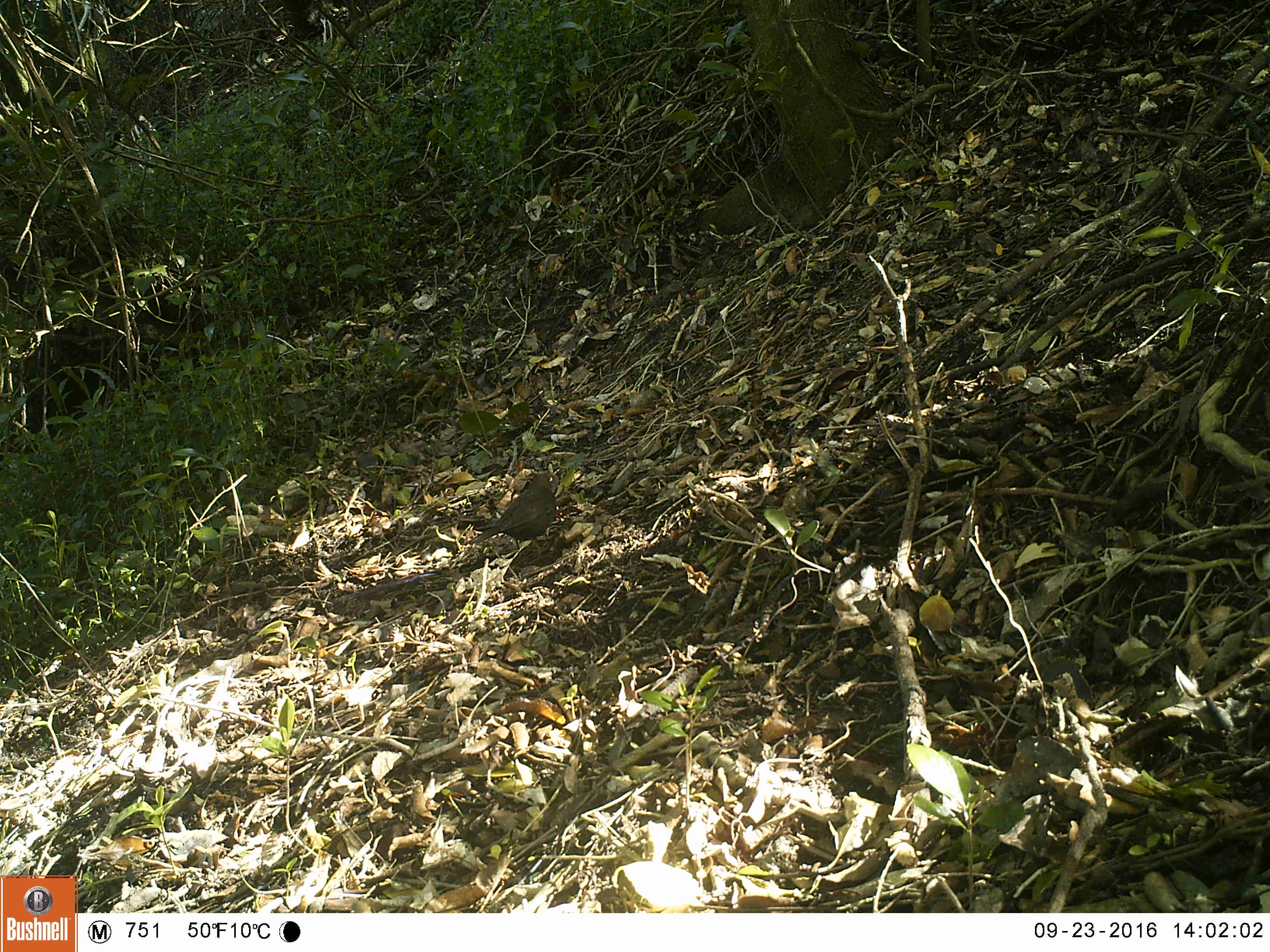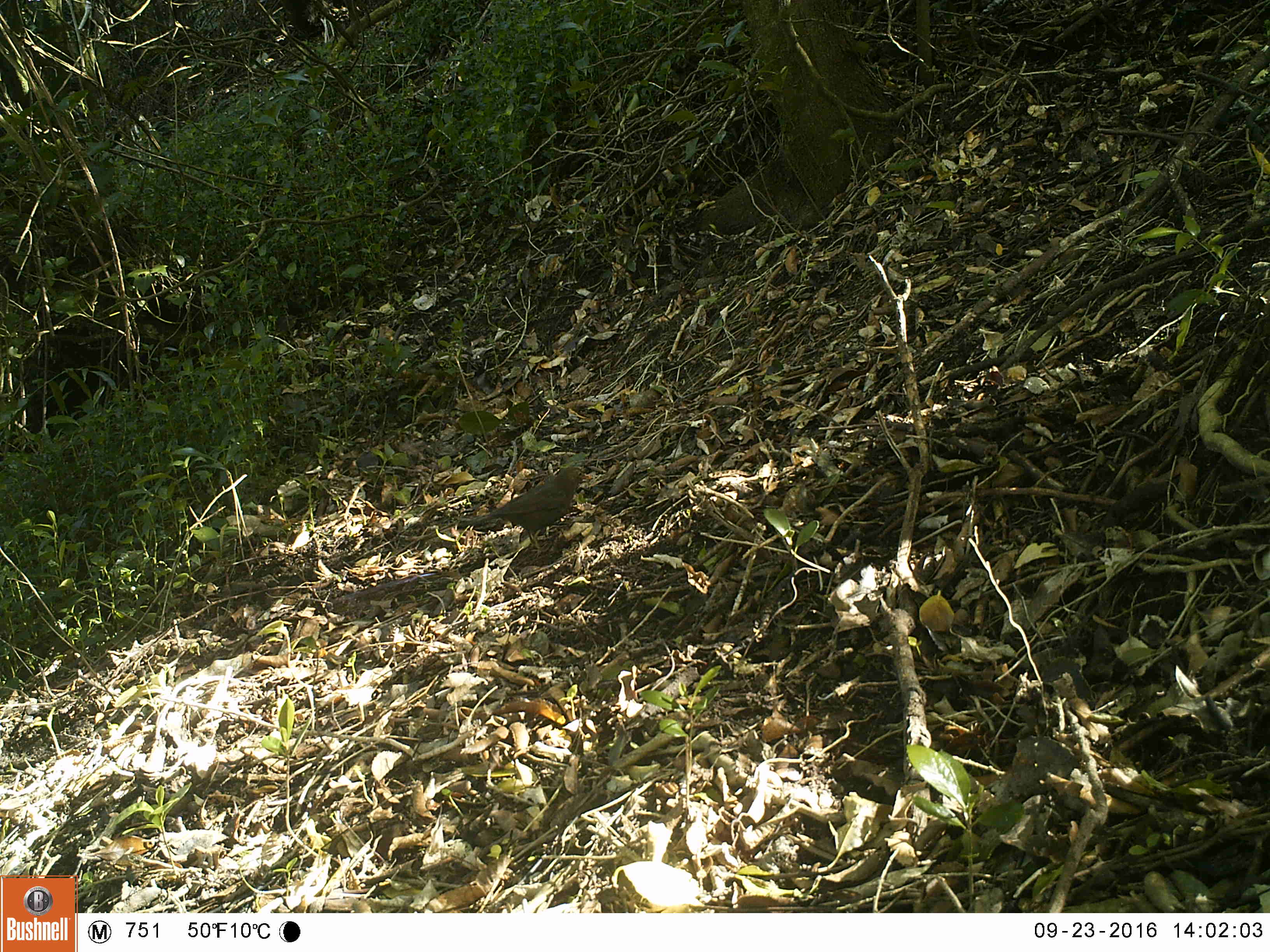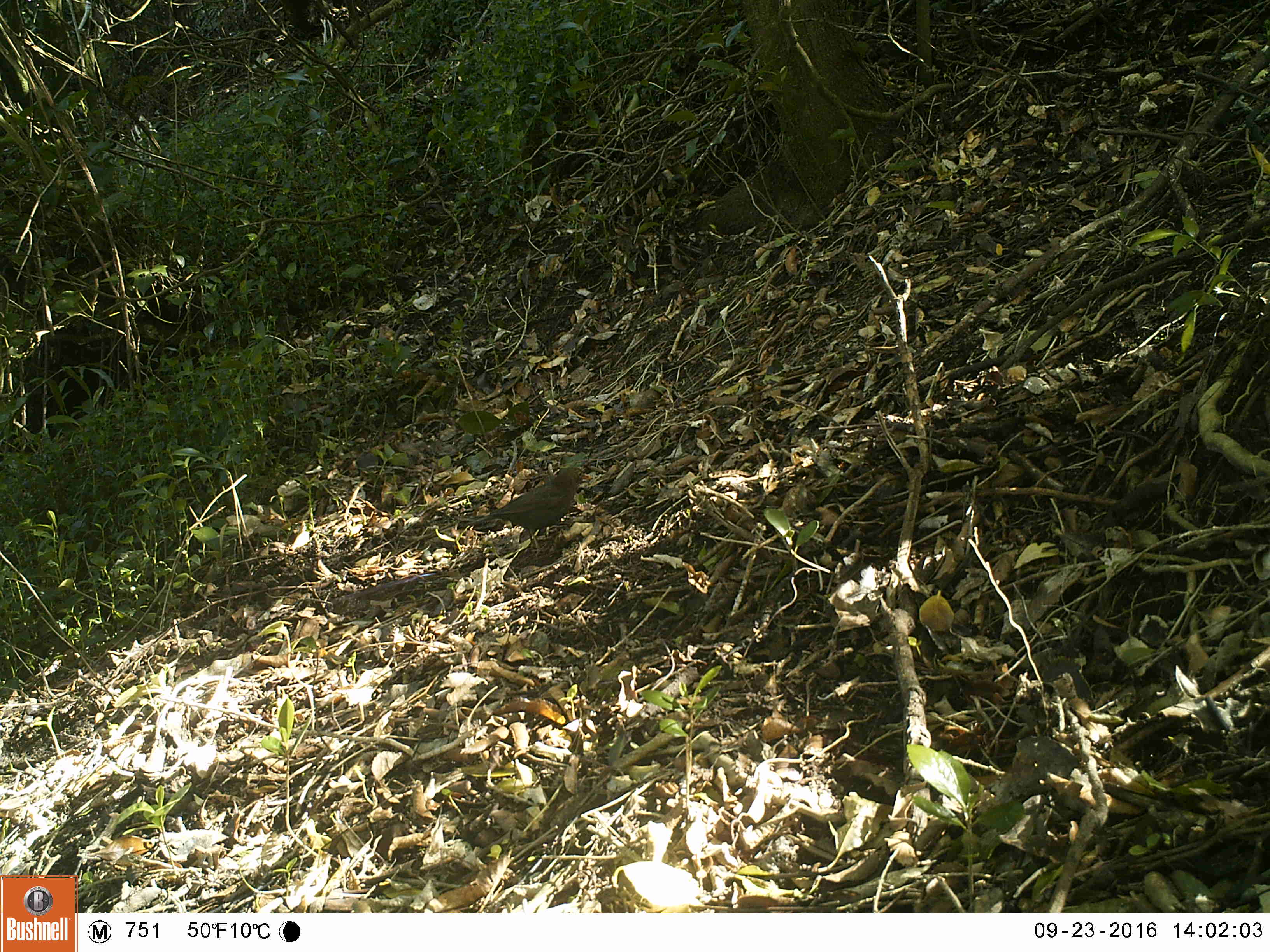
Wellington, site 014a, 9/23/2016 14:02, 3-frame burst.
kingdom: Animalia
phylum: Chordata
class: Aves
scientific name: Aves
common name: bird